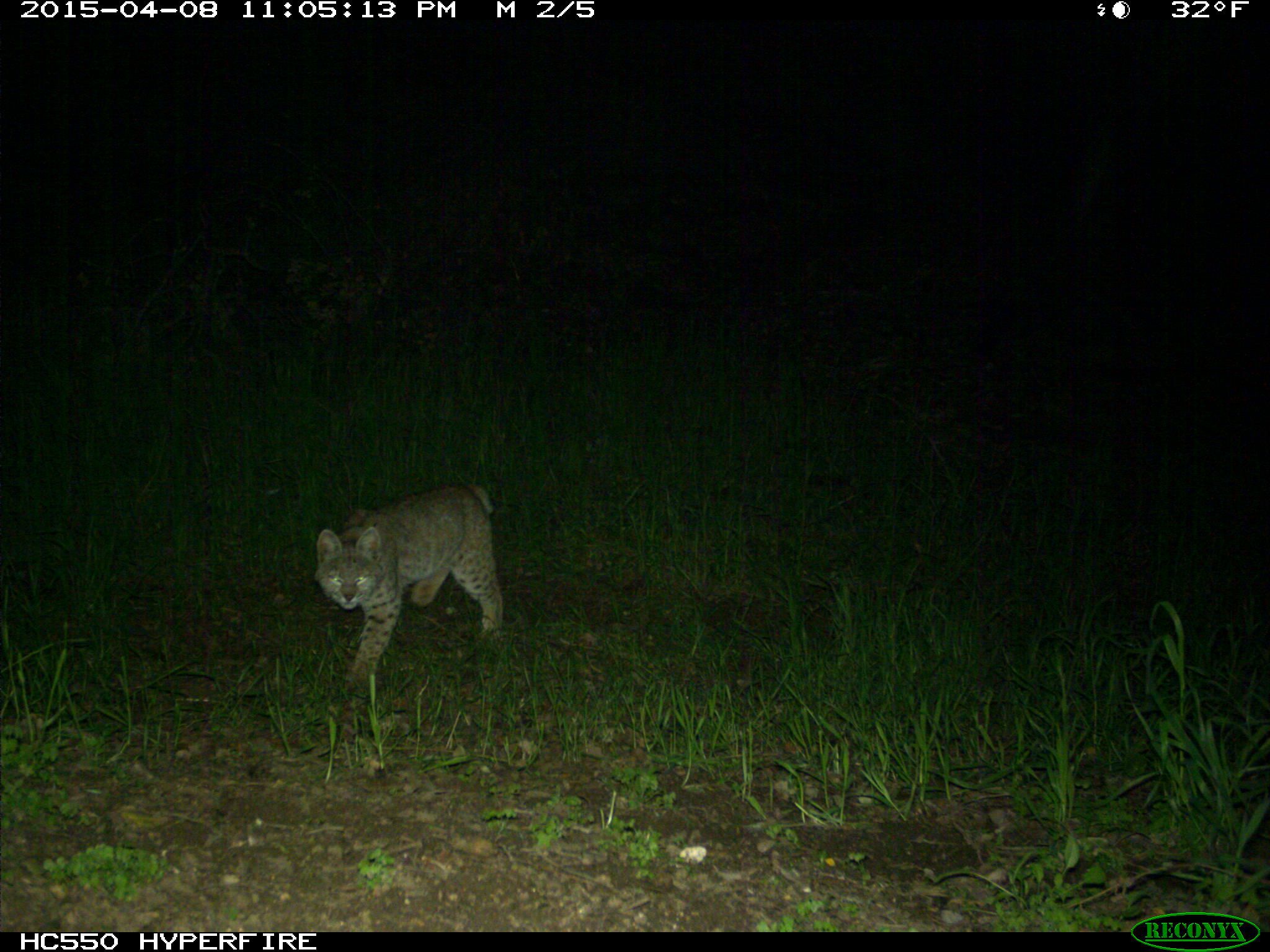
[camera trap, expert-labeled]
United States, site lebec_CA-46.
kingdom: Animalia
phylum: Chordata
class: Mammalia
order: Carnivora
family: Felidae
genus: Lynx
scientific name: Lynx rufus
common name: bobcat